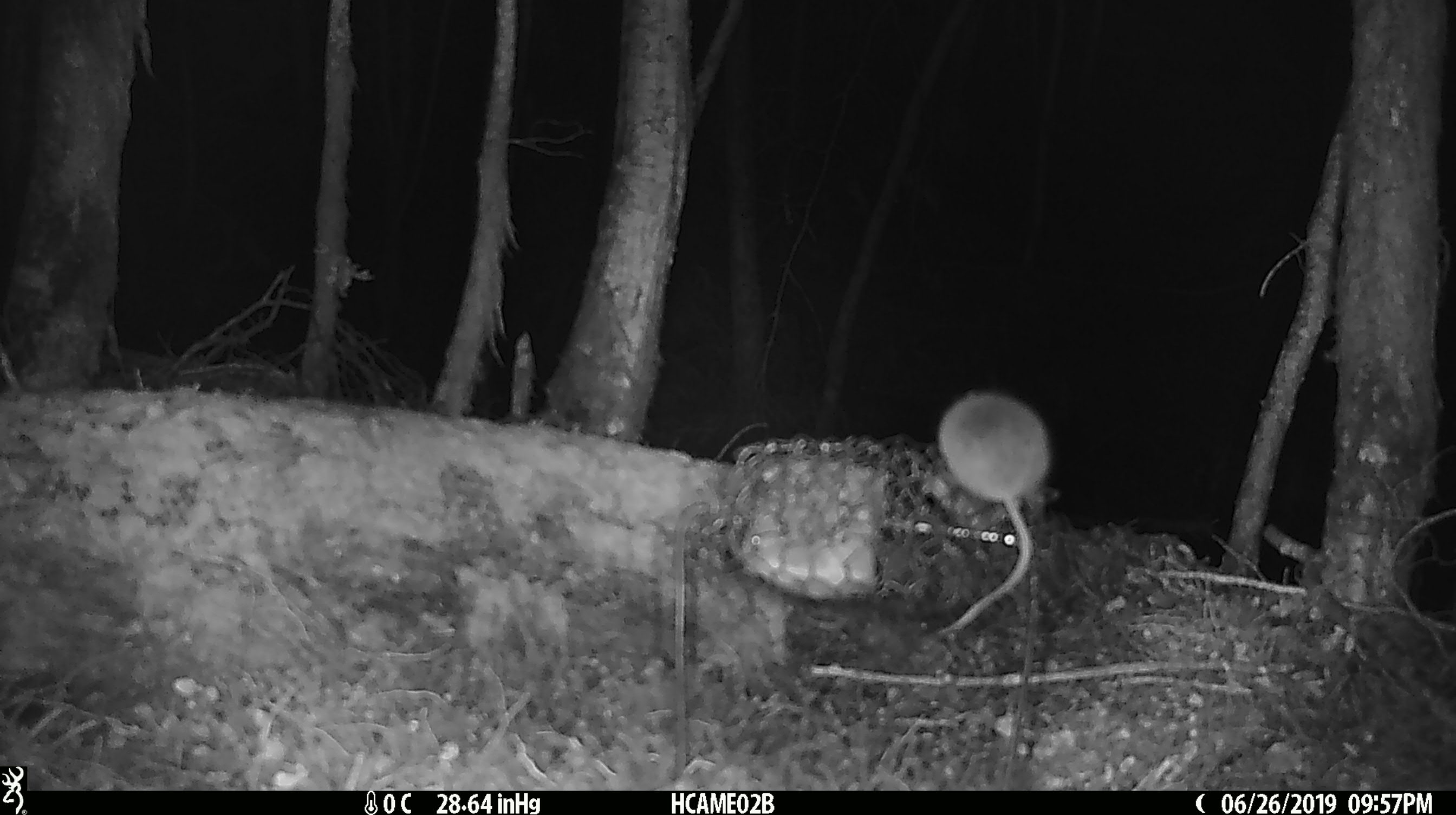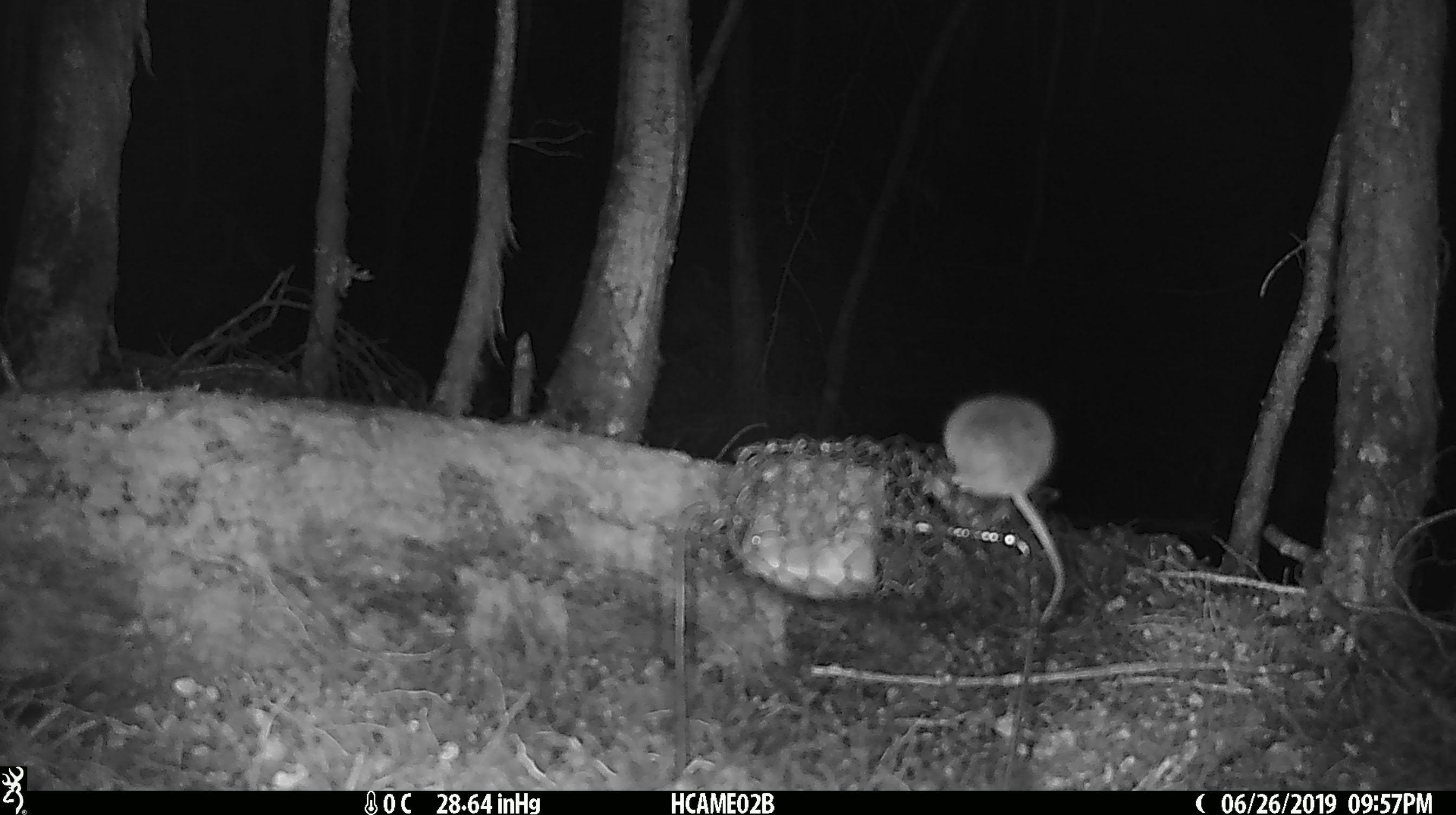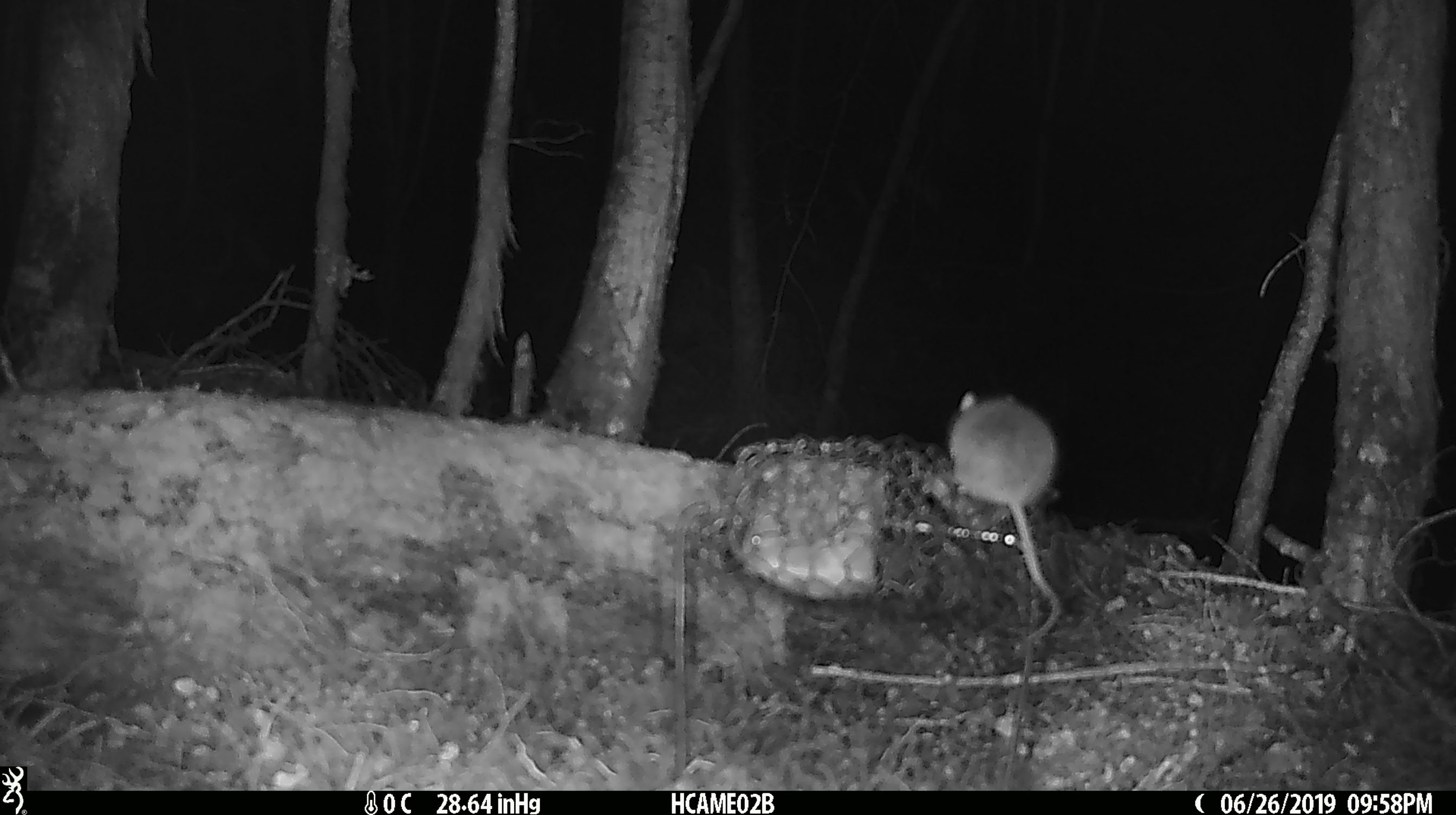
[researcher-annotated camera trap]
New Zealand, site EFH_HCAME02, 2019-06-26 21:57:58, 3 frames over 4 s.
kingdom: Animalia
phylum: Chordata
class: Mammalia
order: Rodentia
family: Muridae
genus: Mus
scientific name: Mus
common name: mouse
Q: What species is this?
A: Mouse (Mus).